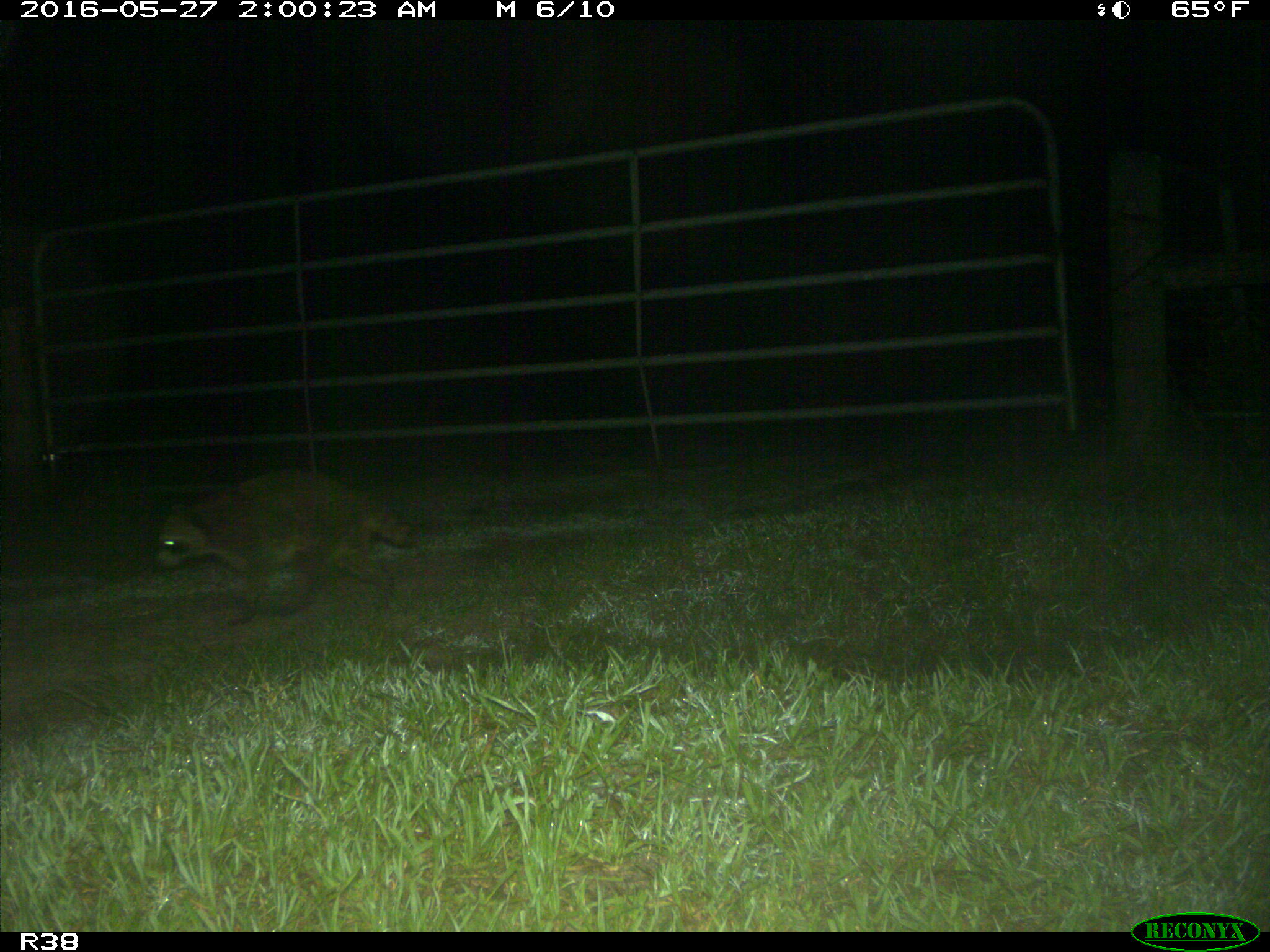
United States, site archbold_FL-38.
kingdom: Animalia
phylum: Chordata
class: Mammalia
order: Carnivora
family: Procyonidae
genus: Procyon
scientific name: Procyon lotor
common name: common raccoon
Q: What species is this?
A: Procyon lotor (common raccoon).